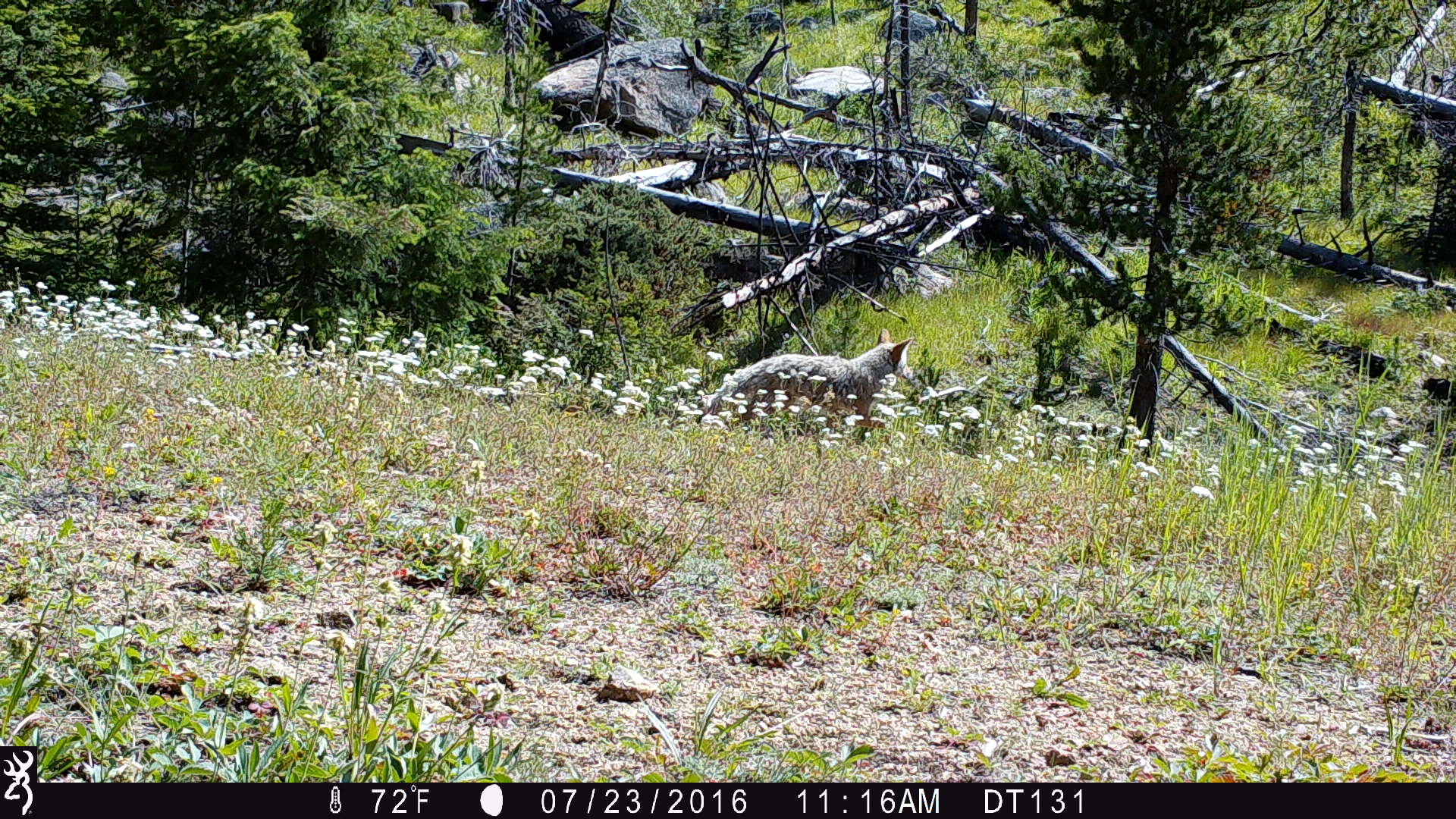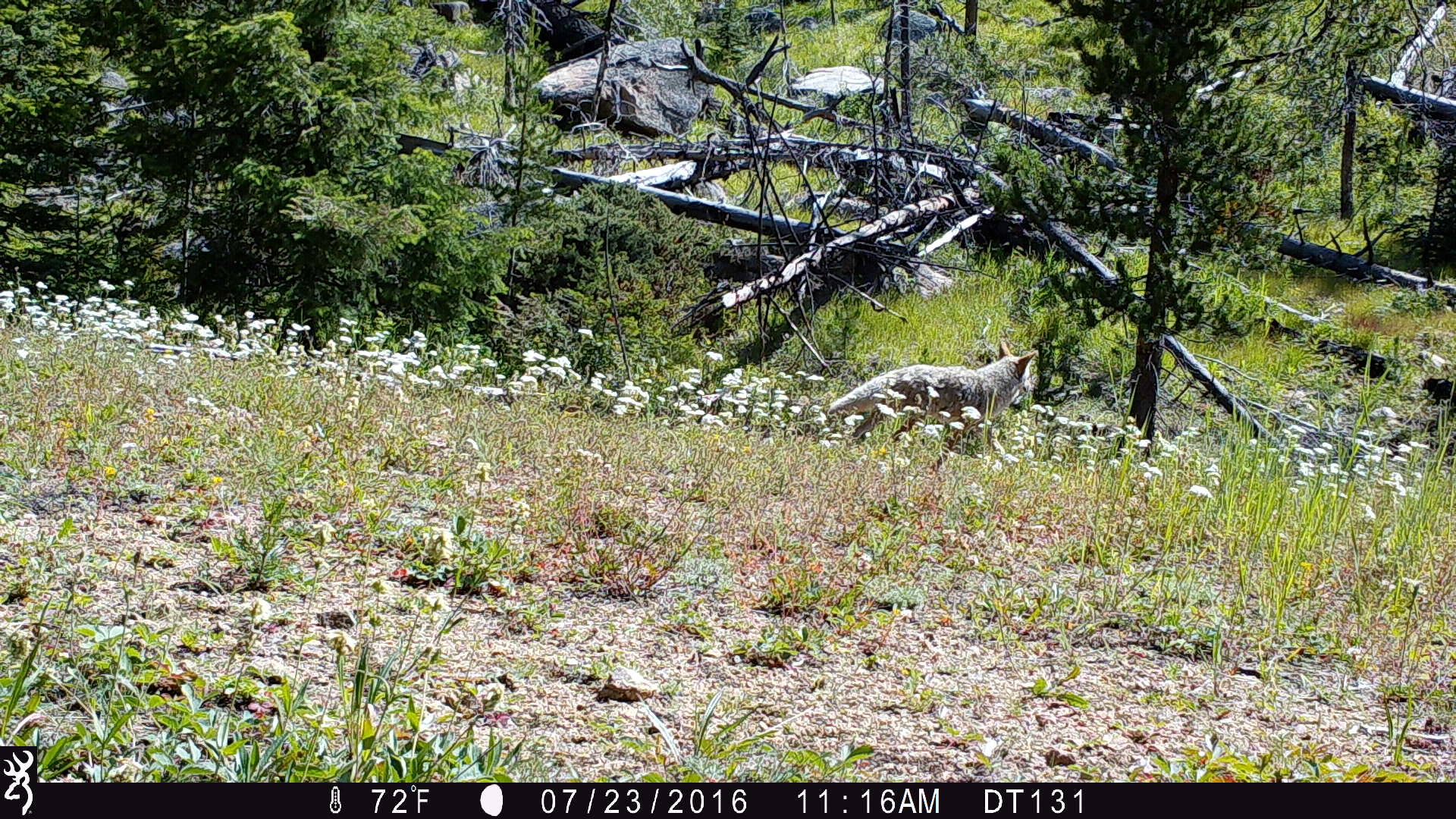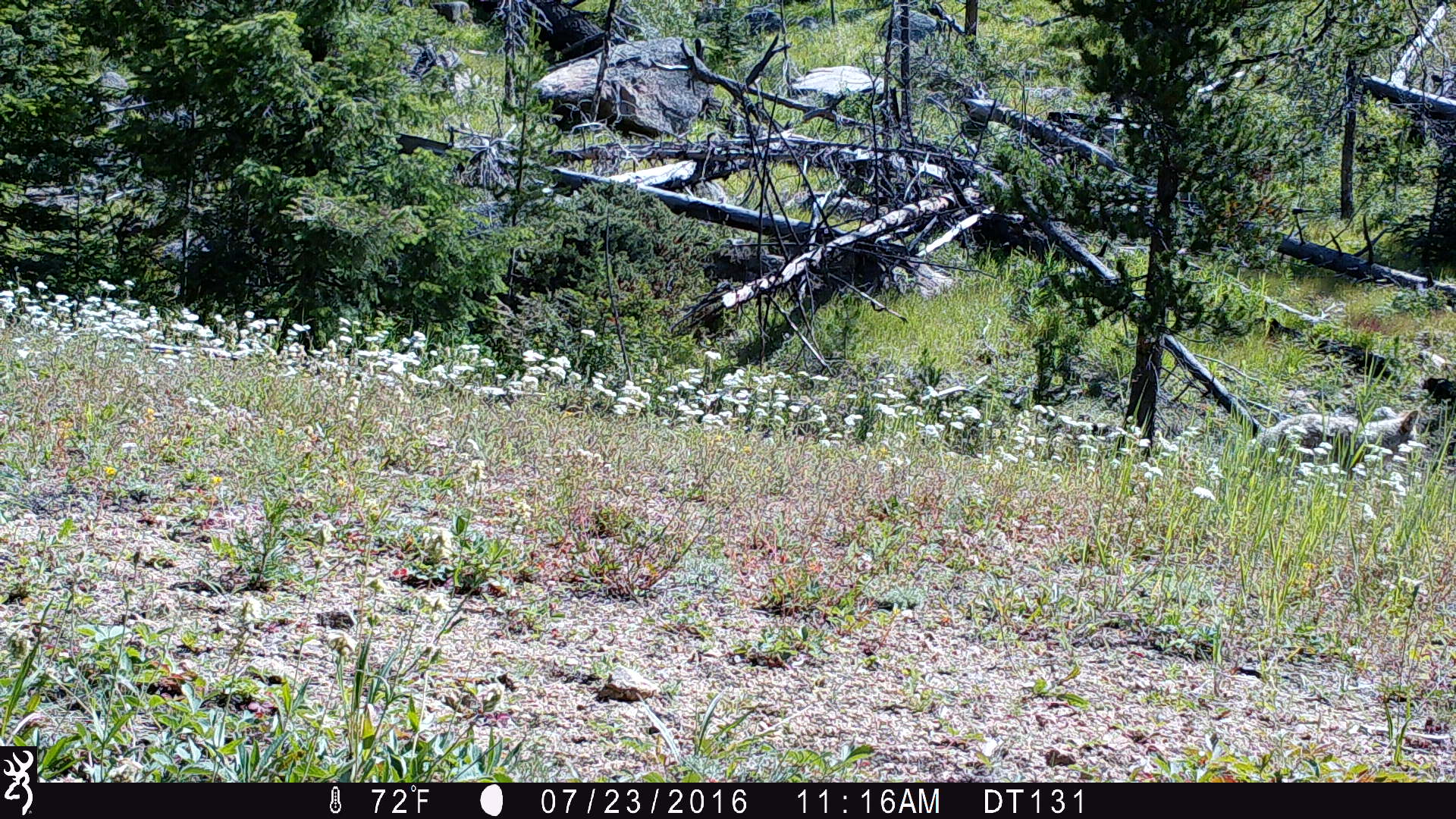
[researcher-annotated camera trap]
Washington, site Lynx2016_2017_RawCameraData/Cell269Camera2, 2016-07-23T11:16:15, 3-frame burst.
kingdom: Animalia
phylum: Chordata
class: Mammalia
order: Carnivora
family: Canidae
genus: Canis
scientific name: Canis latrans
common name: coyote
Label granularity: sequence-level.